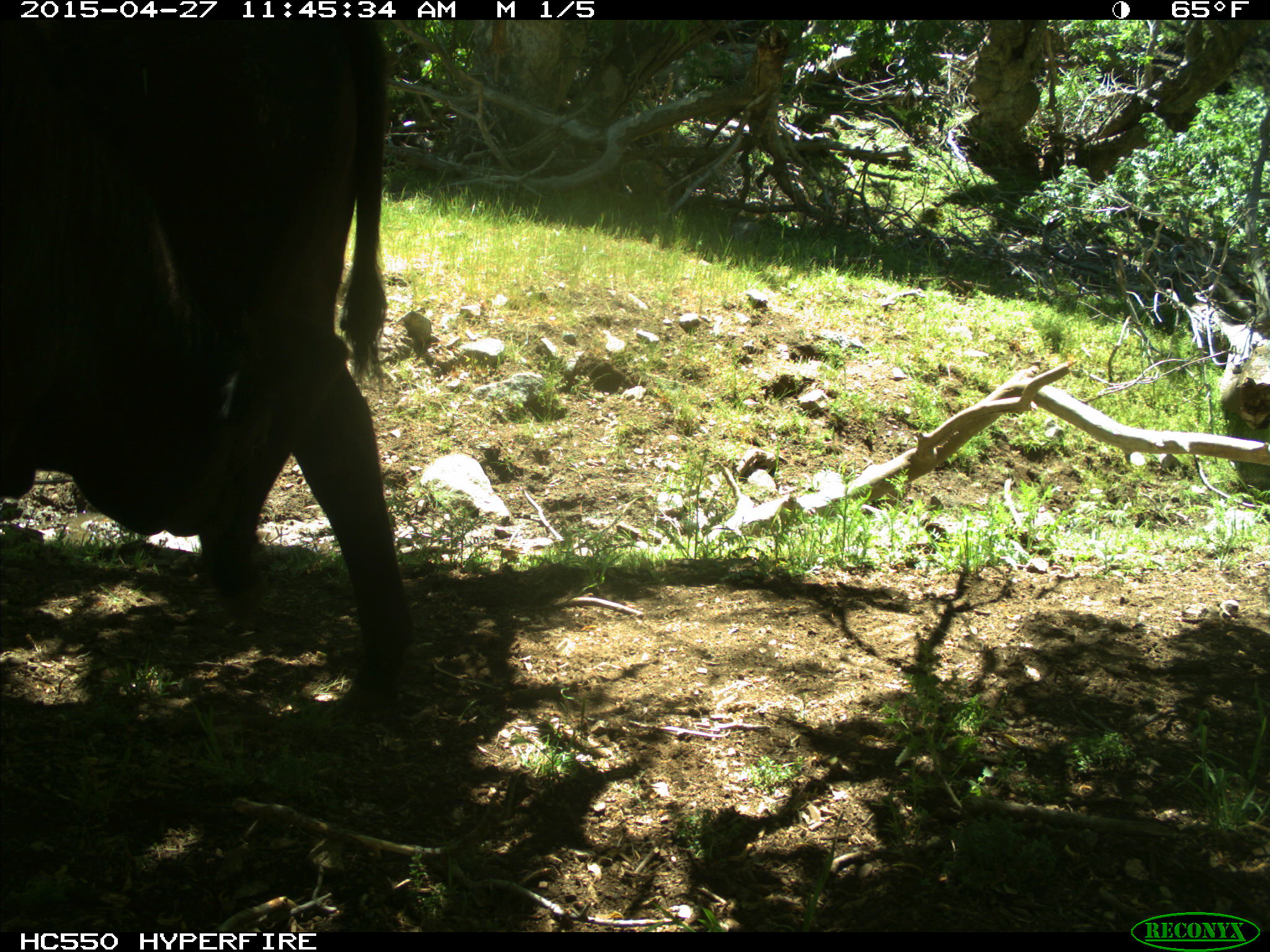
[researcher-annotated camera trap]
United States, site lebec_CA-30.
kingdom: Animalia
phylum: Chordata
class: Mammalia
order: Artiodactyla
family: Bovidae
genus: Bos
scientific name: Bos taurus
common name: domestic cow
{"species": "Bos taurus (domestic cow)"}